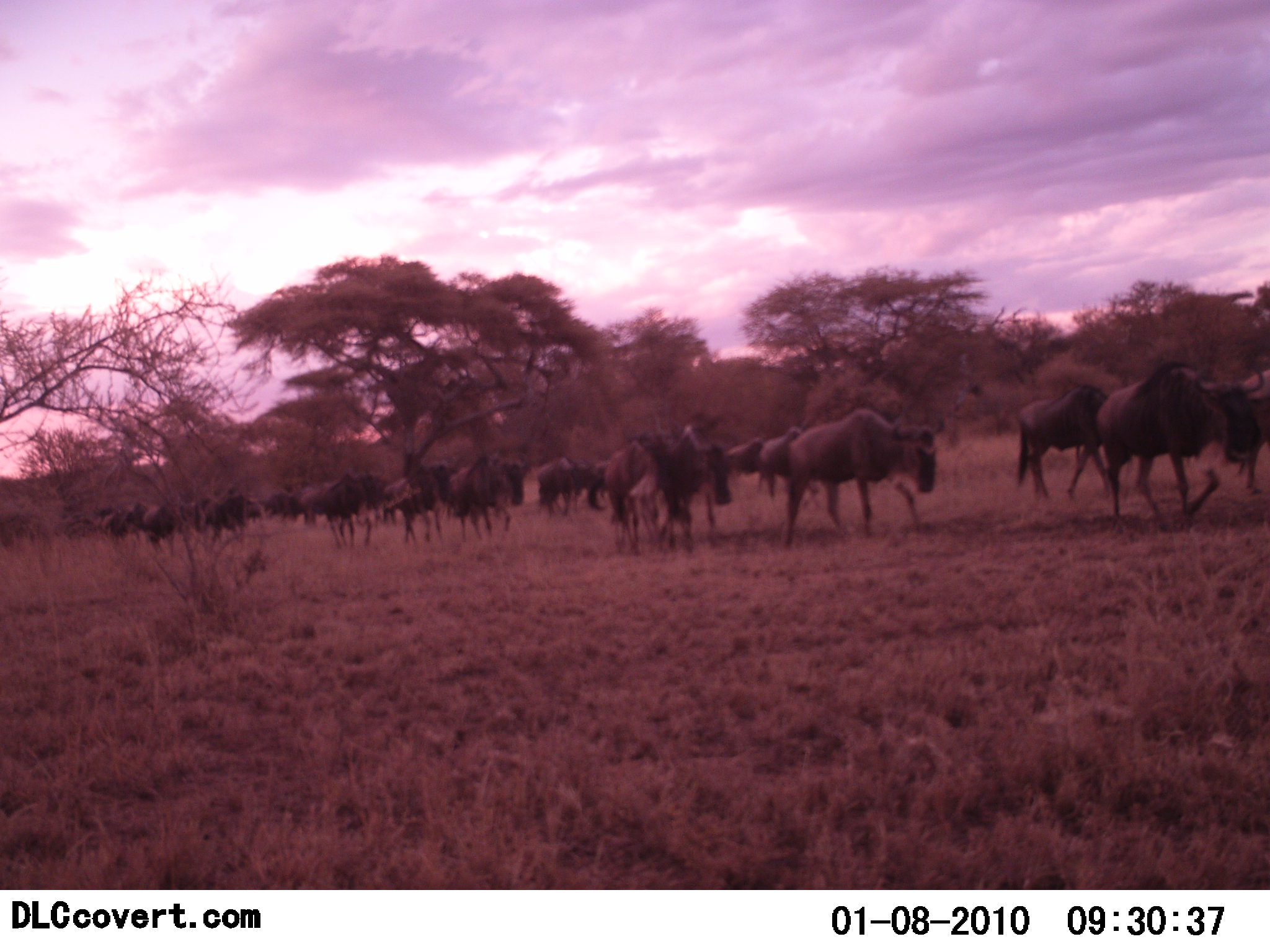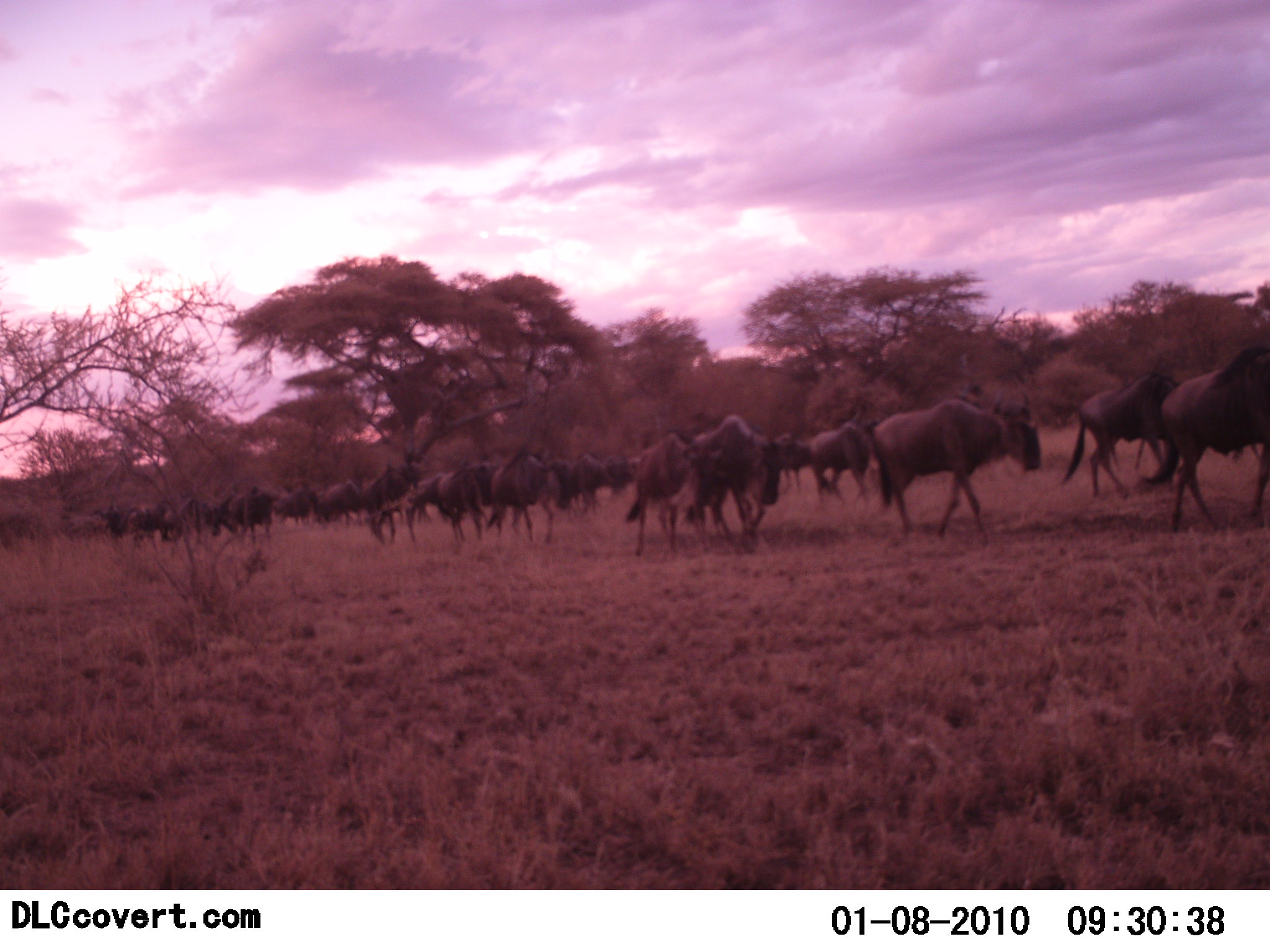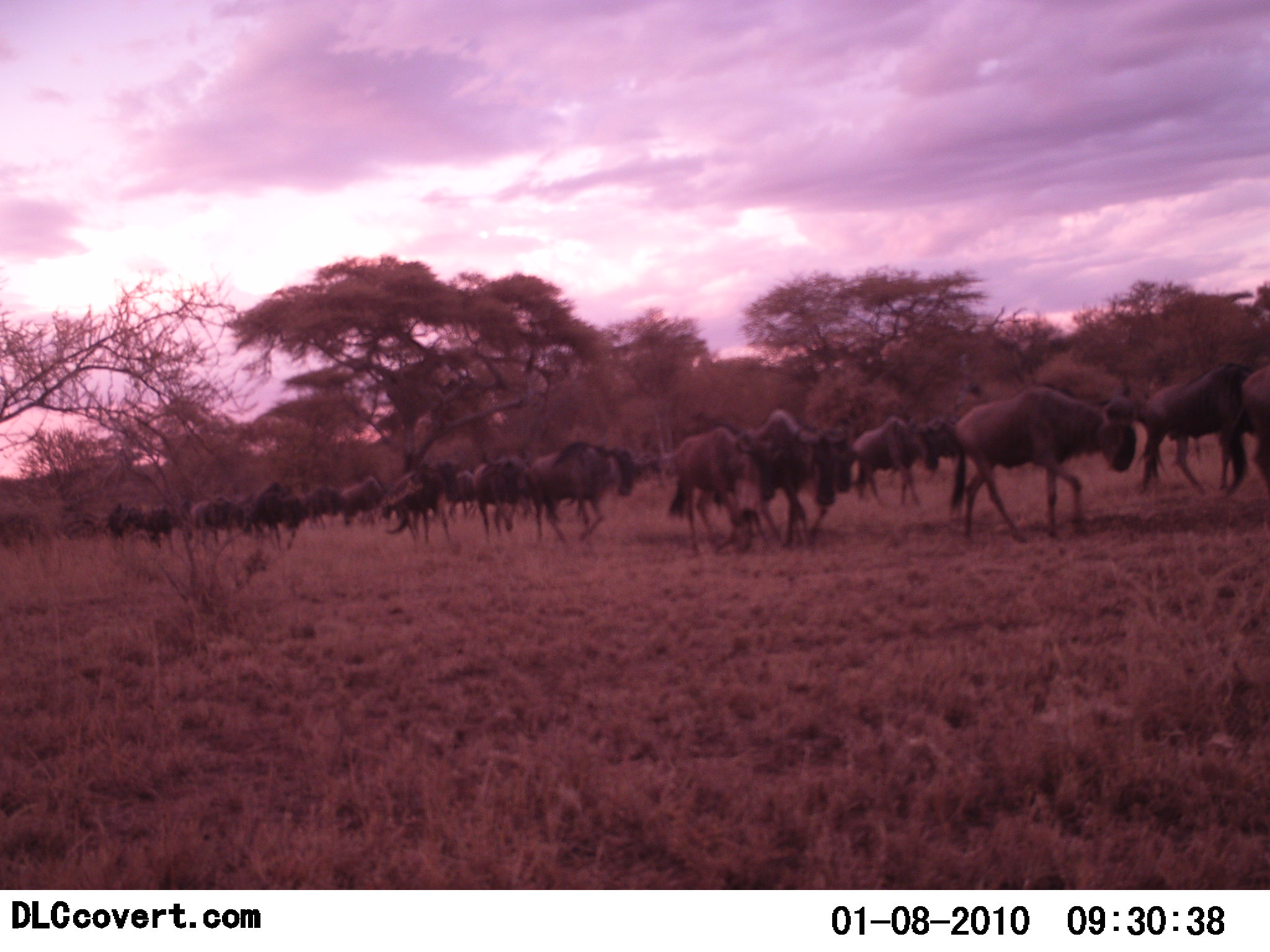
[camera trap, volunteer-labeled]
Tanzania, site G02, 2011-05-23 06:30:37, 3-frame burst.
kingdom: Animalia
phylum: Chordata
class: Mammalia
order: Artiodactyla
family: Bovidae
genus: Connochaetes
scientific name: Connochaetes taurinus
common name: blue wildebeest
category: wildebeest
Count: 11-50.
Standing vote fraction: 0%.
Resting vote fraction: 0%.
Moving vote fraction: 100%.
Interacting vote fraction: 0%.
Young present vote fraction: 8%.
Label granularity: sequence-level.